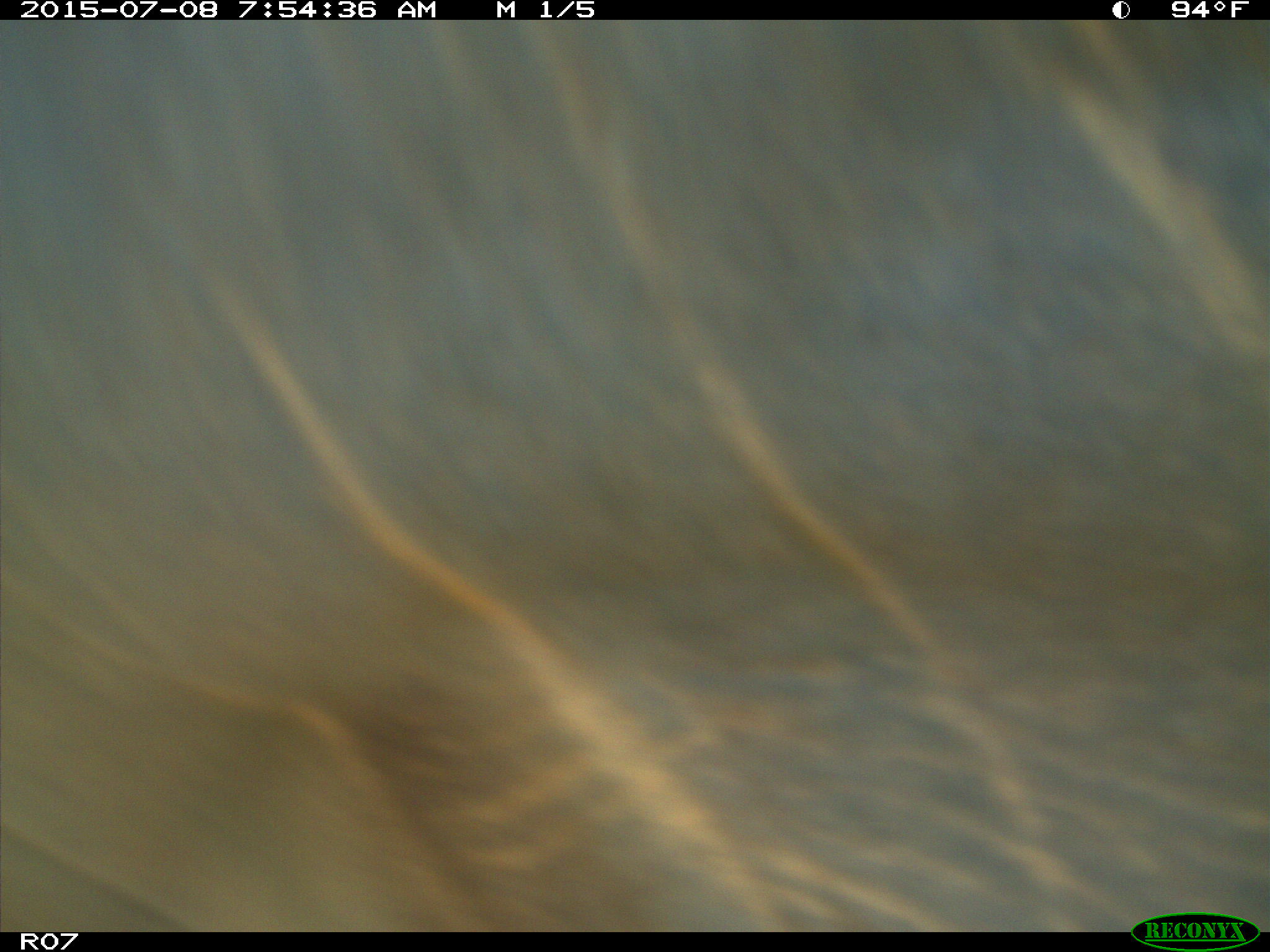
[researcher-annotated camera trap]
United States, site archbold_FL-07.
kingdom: Animalia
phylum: Chordata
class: Mammalia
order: Artiodactyla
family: Bovidae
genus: Bos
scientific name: Bos taurus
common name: domestic cow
Bos taurus (domestic cow).